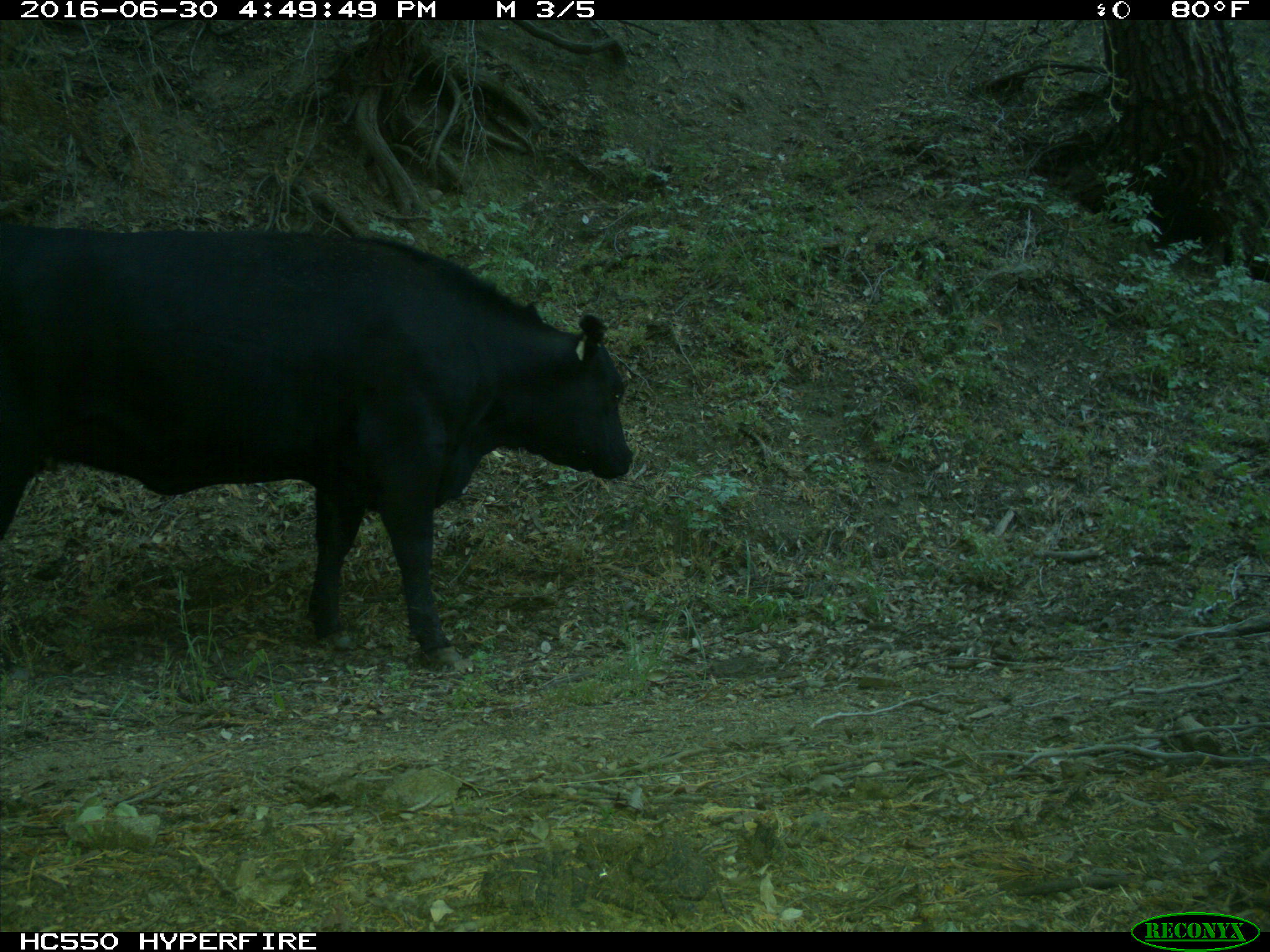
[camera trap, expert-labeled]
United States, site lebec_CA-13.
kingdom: Animalia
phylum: Chordata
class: Mammalia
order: Artiodactyla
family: Bovidae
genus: Bos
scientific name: Bos taurus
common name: domestic cow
Bos taurus (domestic cow).